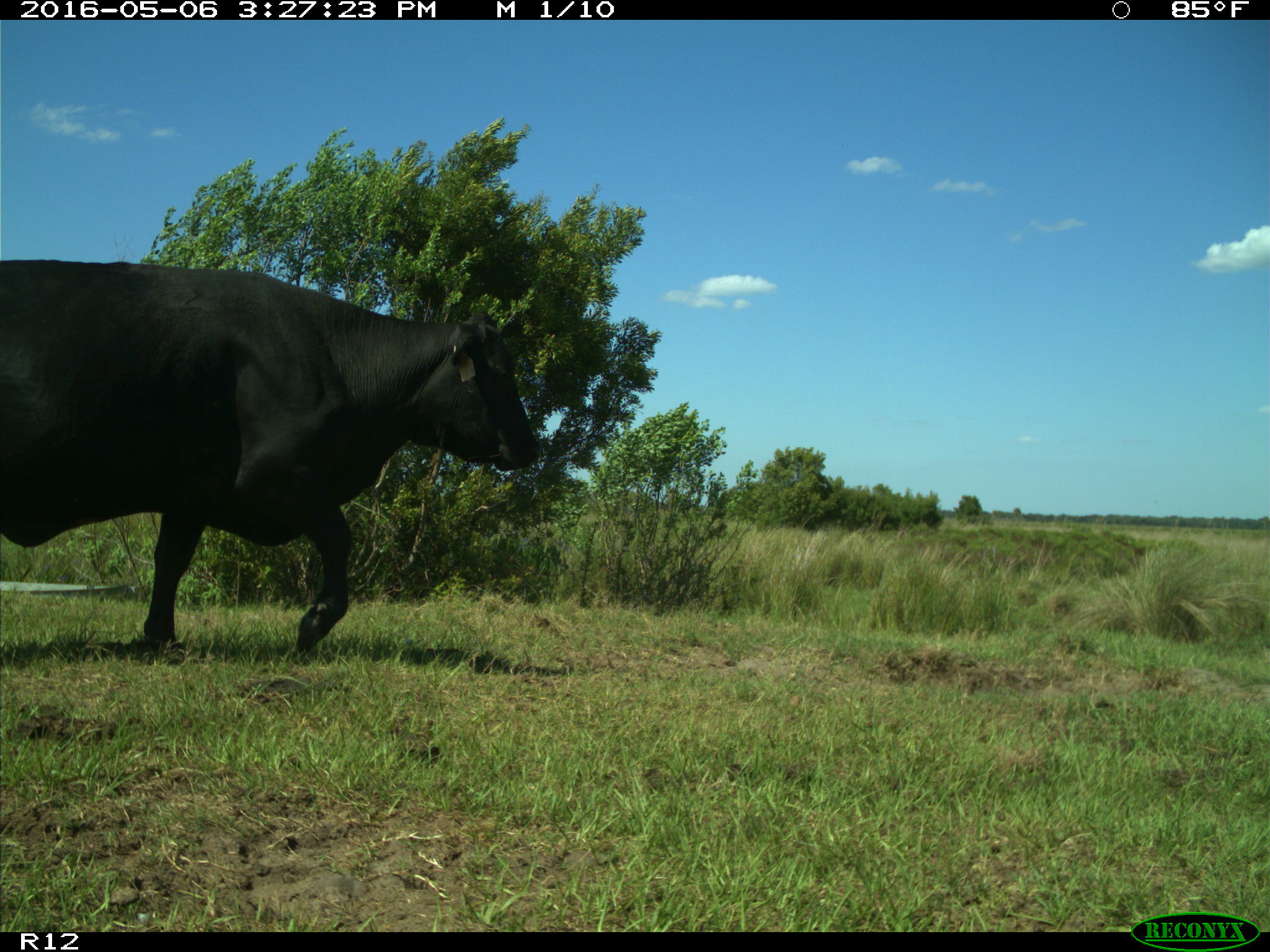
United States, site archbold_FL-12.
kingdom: Animalia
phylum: Chordata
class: Mammalia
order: Artiodactyla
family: Bovidae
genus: Bos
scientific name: Bos taurus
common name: domestic cow